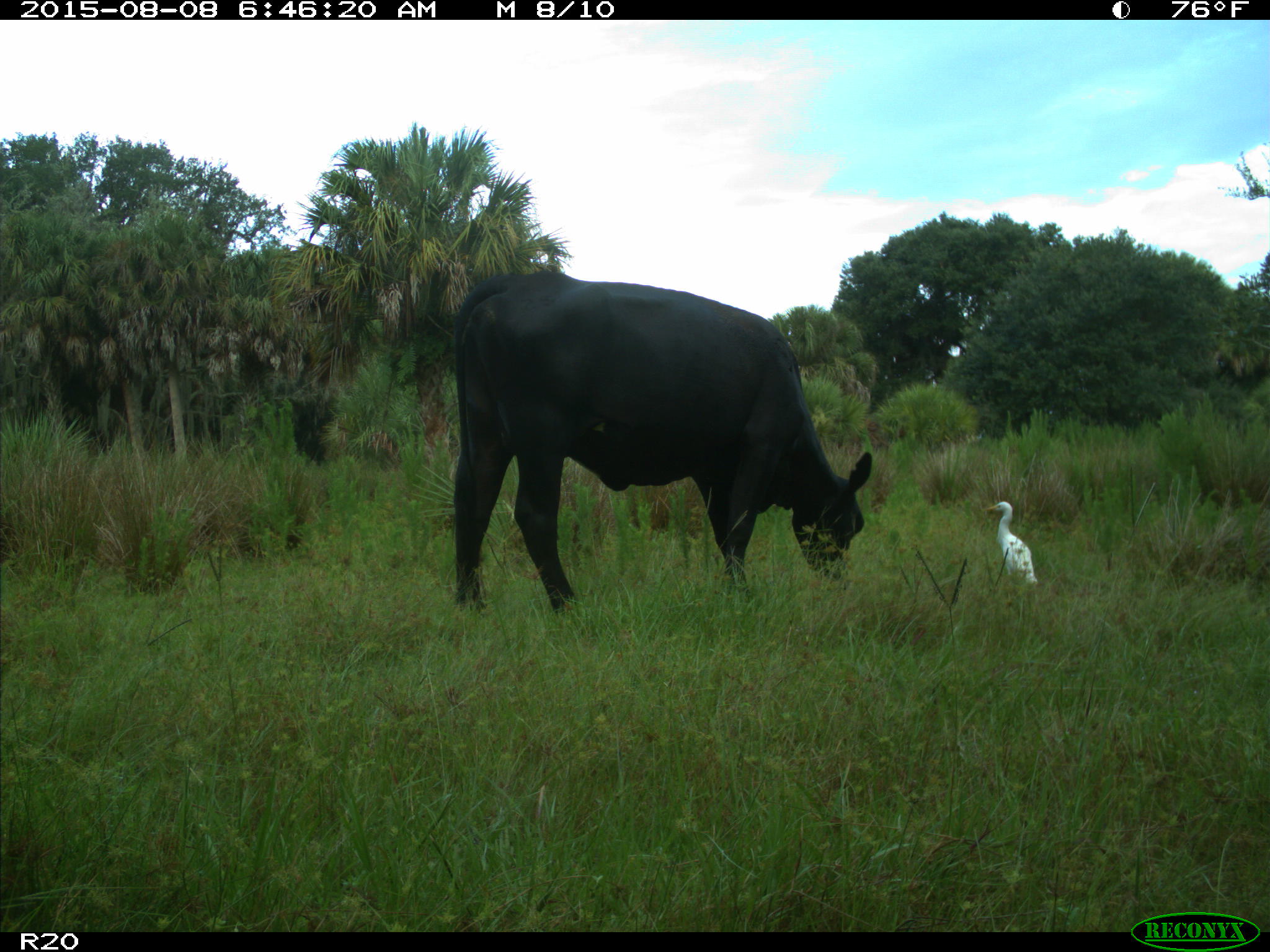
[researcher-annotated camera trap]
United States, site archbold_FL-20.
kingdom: Animalia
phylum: Chordata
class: Mammalia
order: Artiodactyla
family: Bovidae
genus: Bos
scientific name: Bos taurus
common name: domestic cow